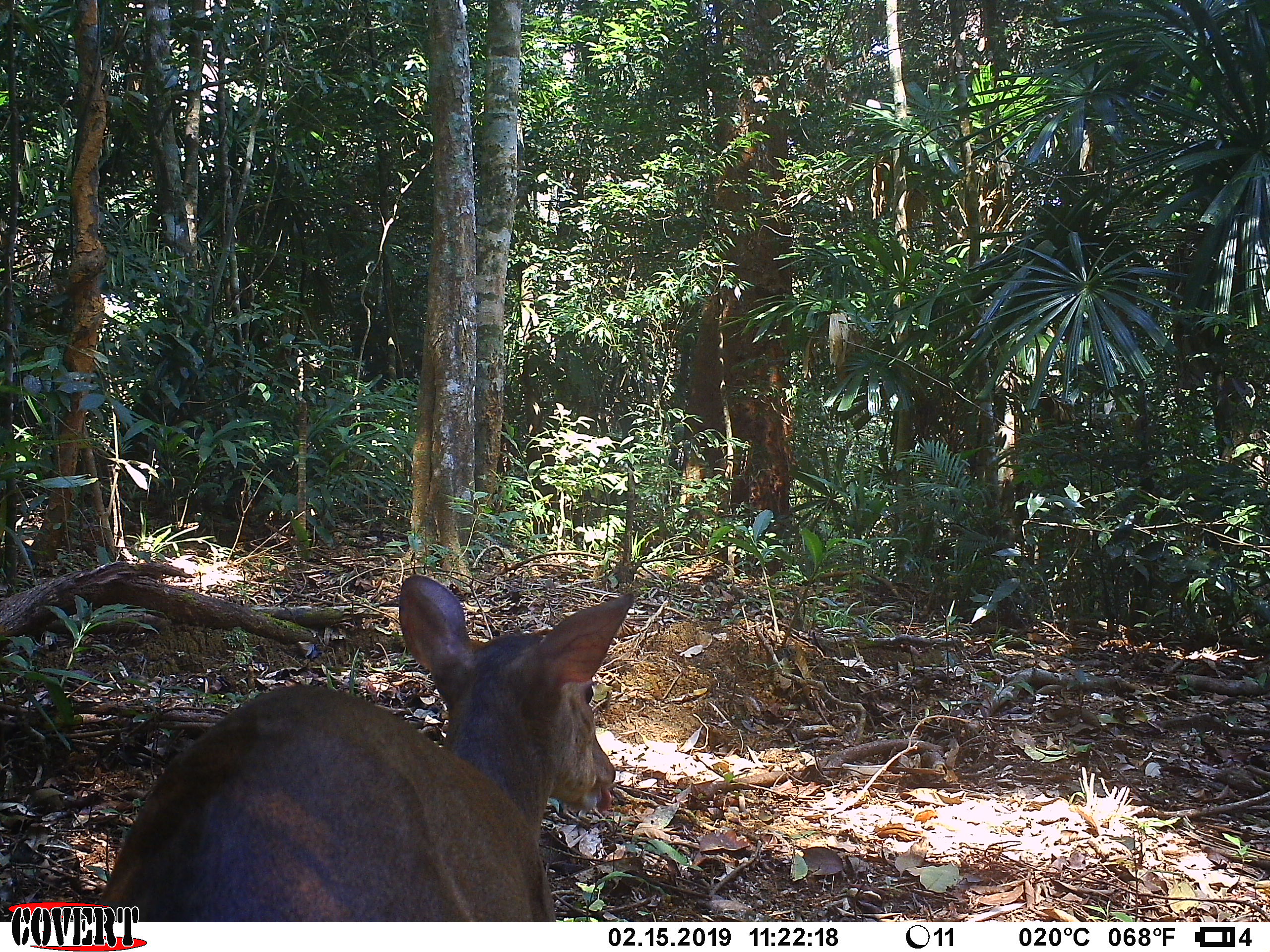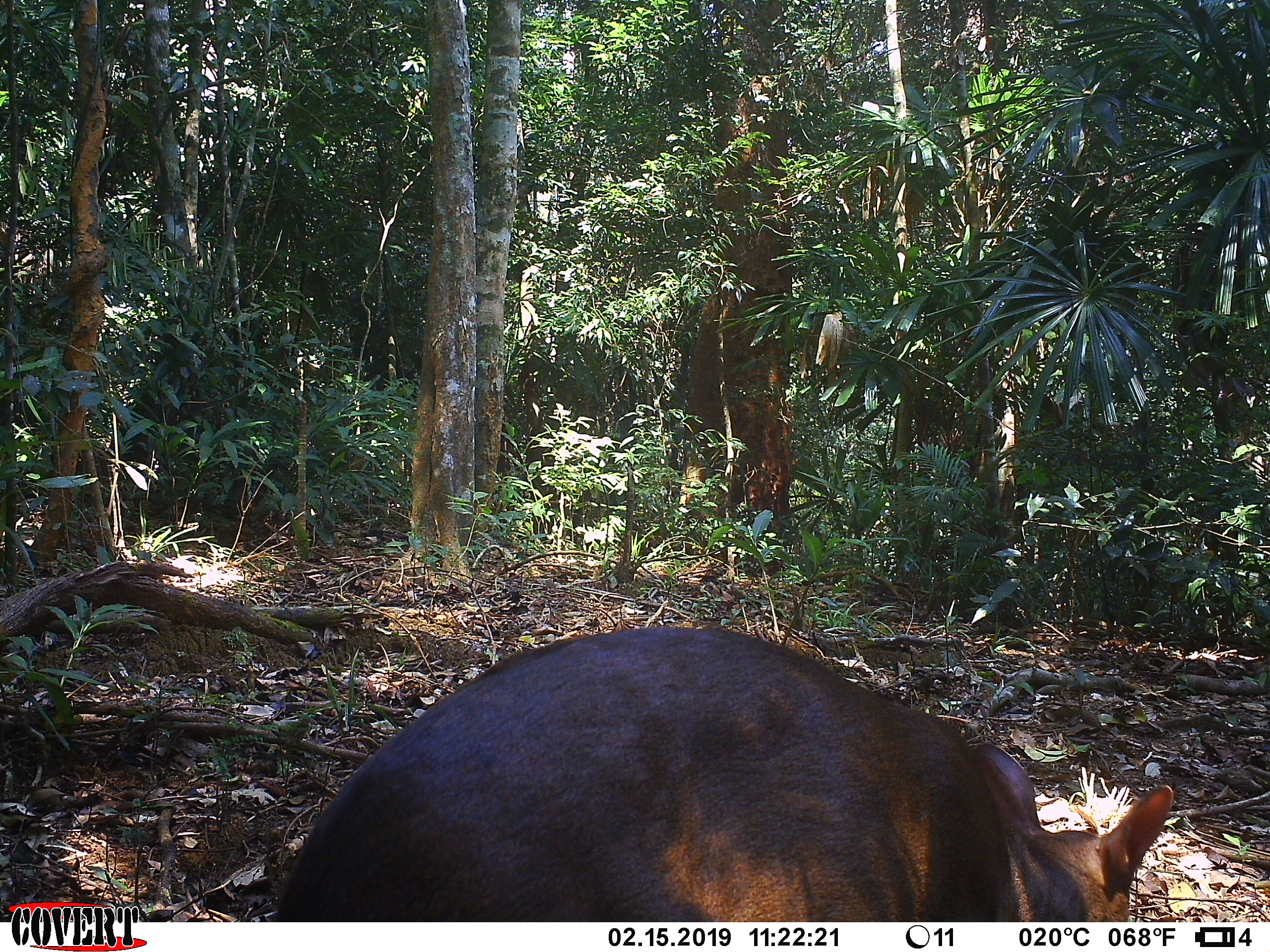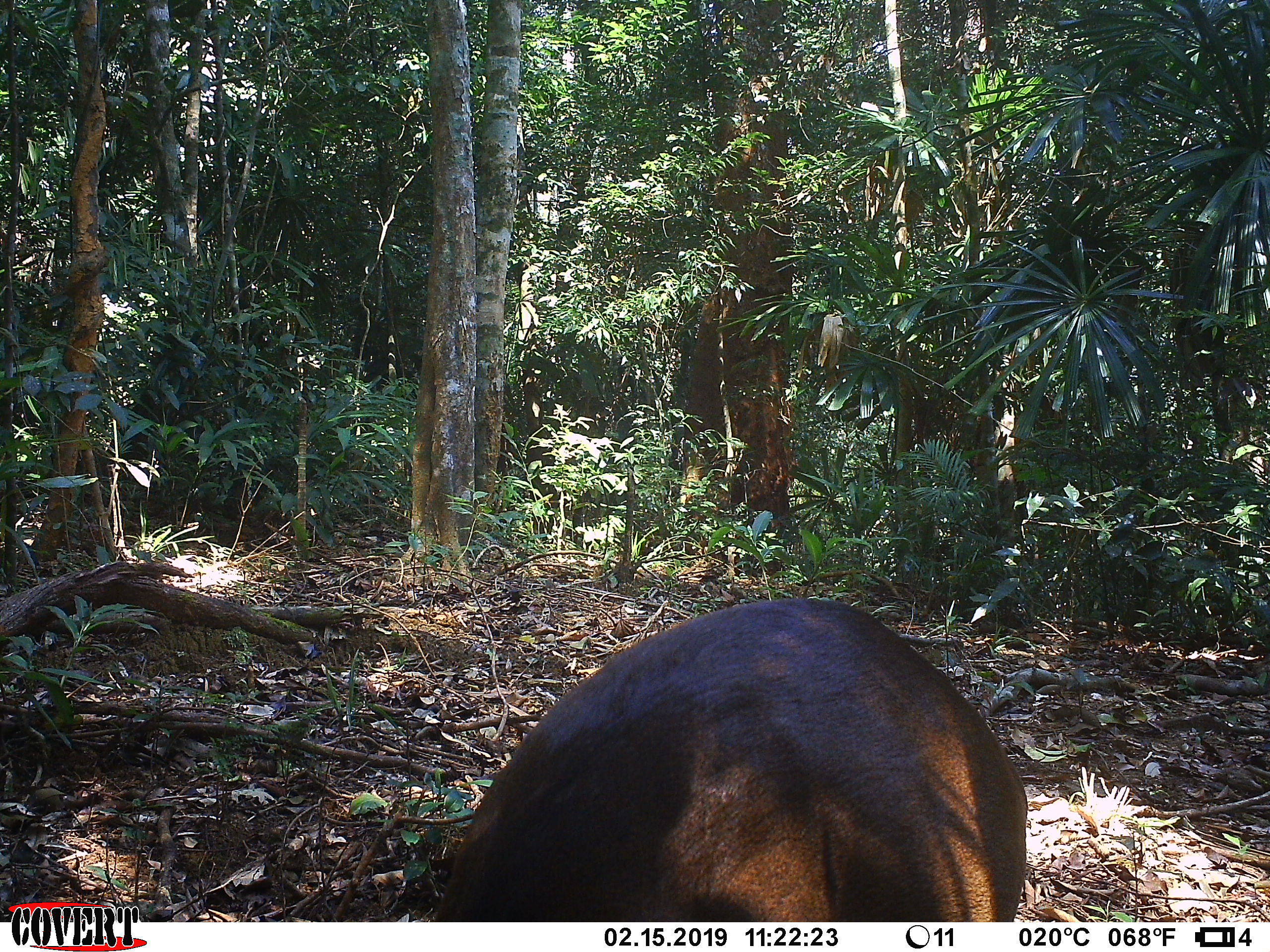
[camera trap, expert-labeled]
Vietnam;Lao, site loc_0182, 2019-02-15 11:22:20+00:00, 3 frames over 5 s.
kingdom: Animalia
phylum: Chordata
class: Mammalia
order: Artiodactyla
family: Cervidae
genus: Muntiacus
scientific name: Muntiacus vuquangensis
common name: large-antlered muntjac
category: large antlered muntjac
Large antlered muntjac (large-antlered muntjac) (Muntiacus vuquangensis). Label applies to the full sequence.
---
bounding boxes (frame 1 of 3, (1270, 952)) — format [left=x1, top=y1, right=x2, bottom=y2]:
large antlered muntjac: [left=98, top=573, right=634, bottom=922]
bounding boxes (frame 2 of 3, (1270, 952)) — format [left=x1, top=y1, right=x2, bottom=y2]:
large antlered muntjac: [left=275, top=627, right=1172, bottom=920]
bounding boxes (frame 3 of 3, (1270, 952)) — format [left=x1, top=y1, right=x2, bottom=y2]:
large antlered muntjac: [left=438, top=599, right=1027, bottom=921]